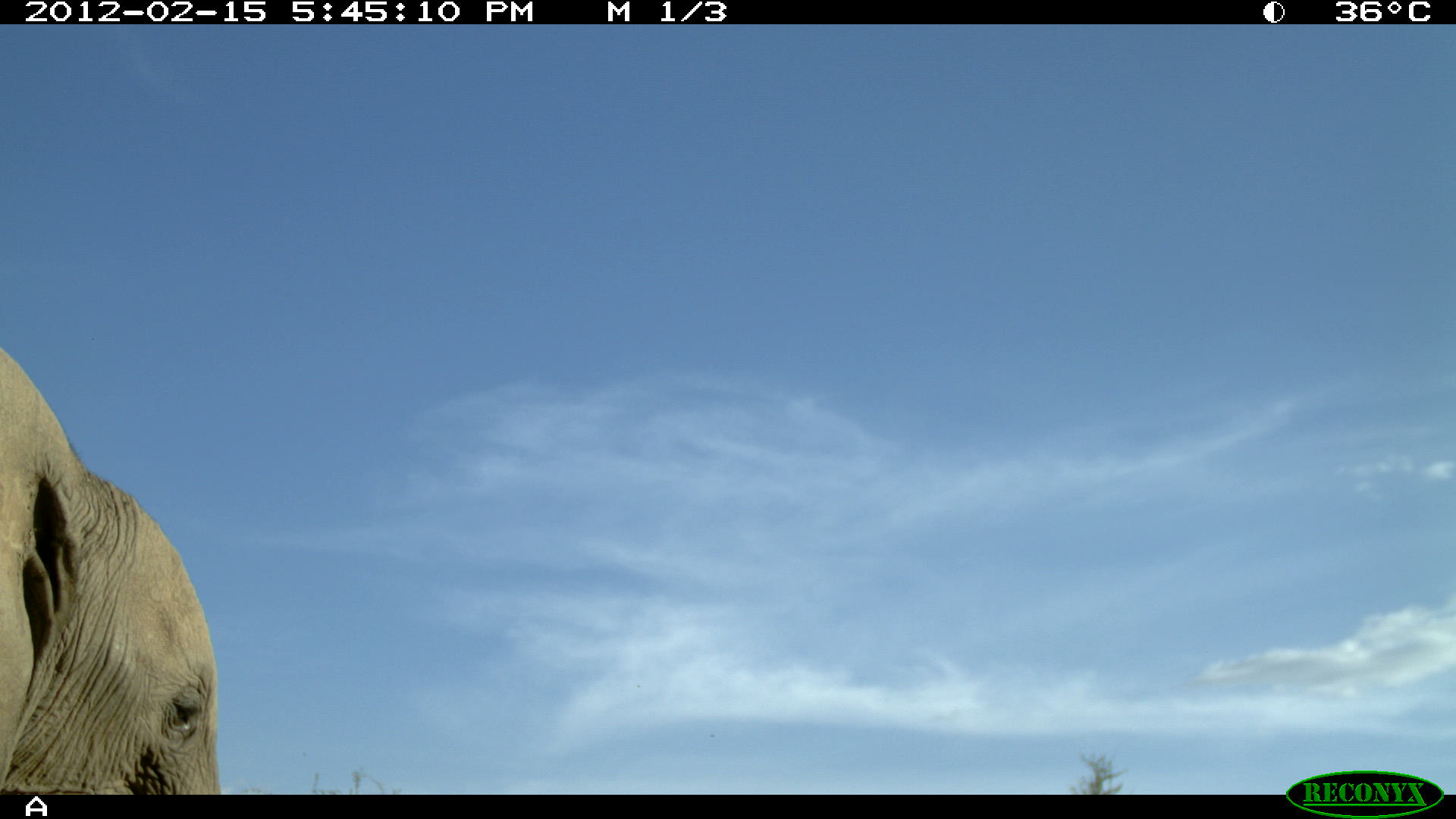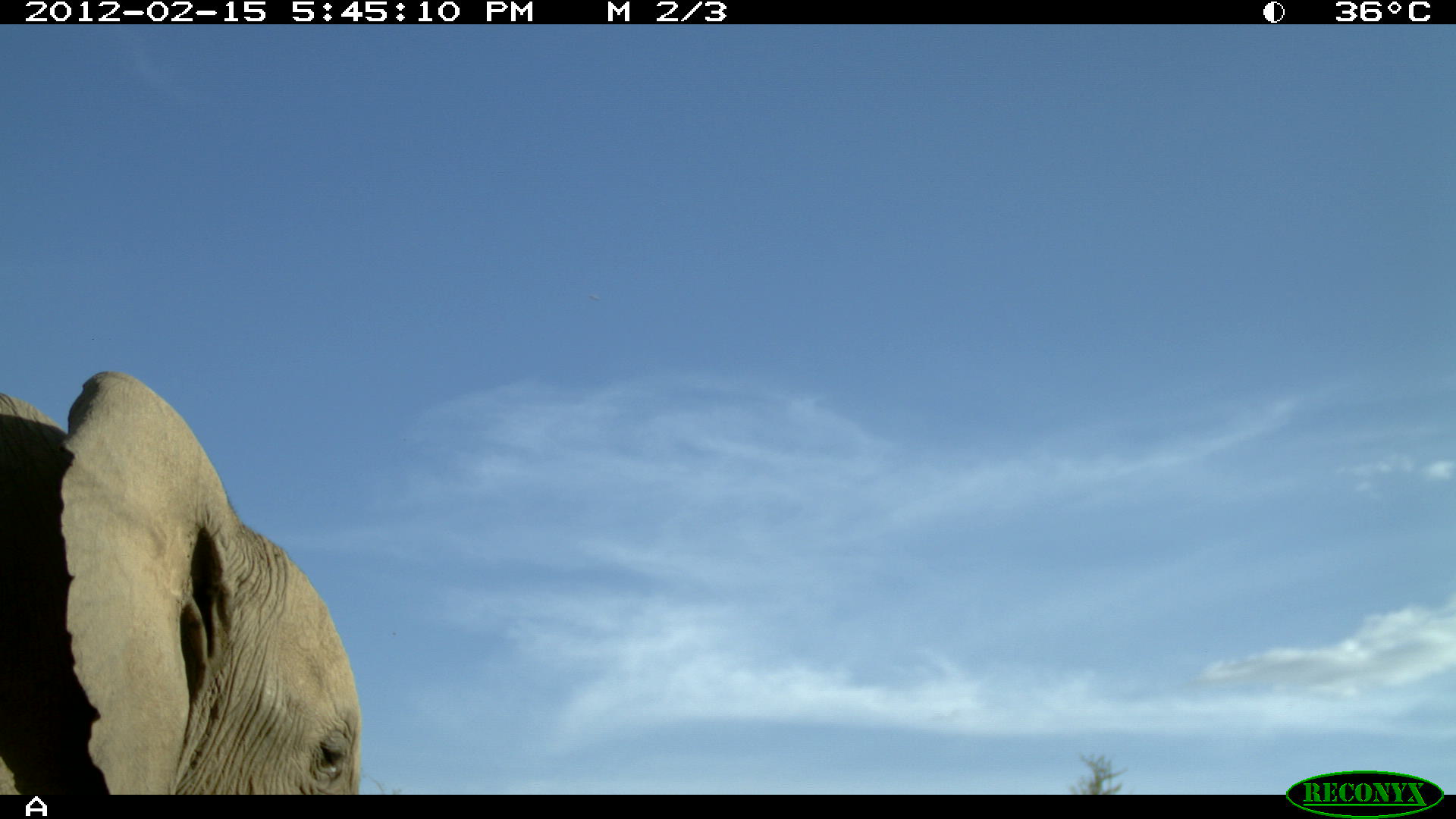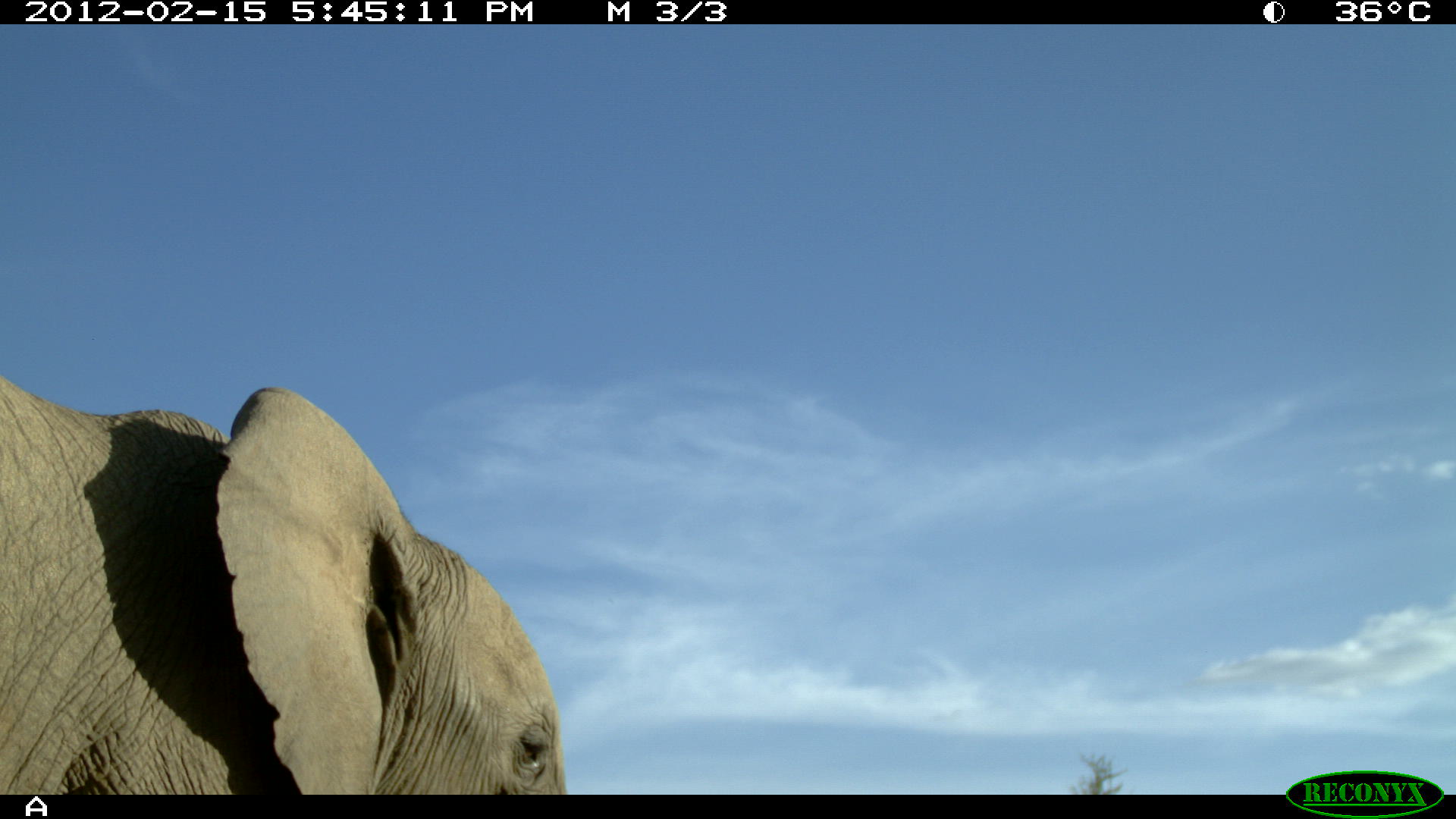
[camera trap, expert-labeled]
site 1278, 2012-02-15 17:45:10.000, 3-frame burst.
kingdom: Animalia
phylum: Chordata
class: Mammalia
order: Proboscidea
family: Elephantidae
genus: Loxodonta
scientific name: Loxodonta africana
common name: african bush elephant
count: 1